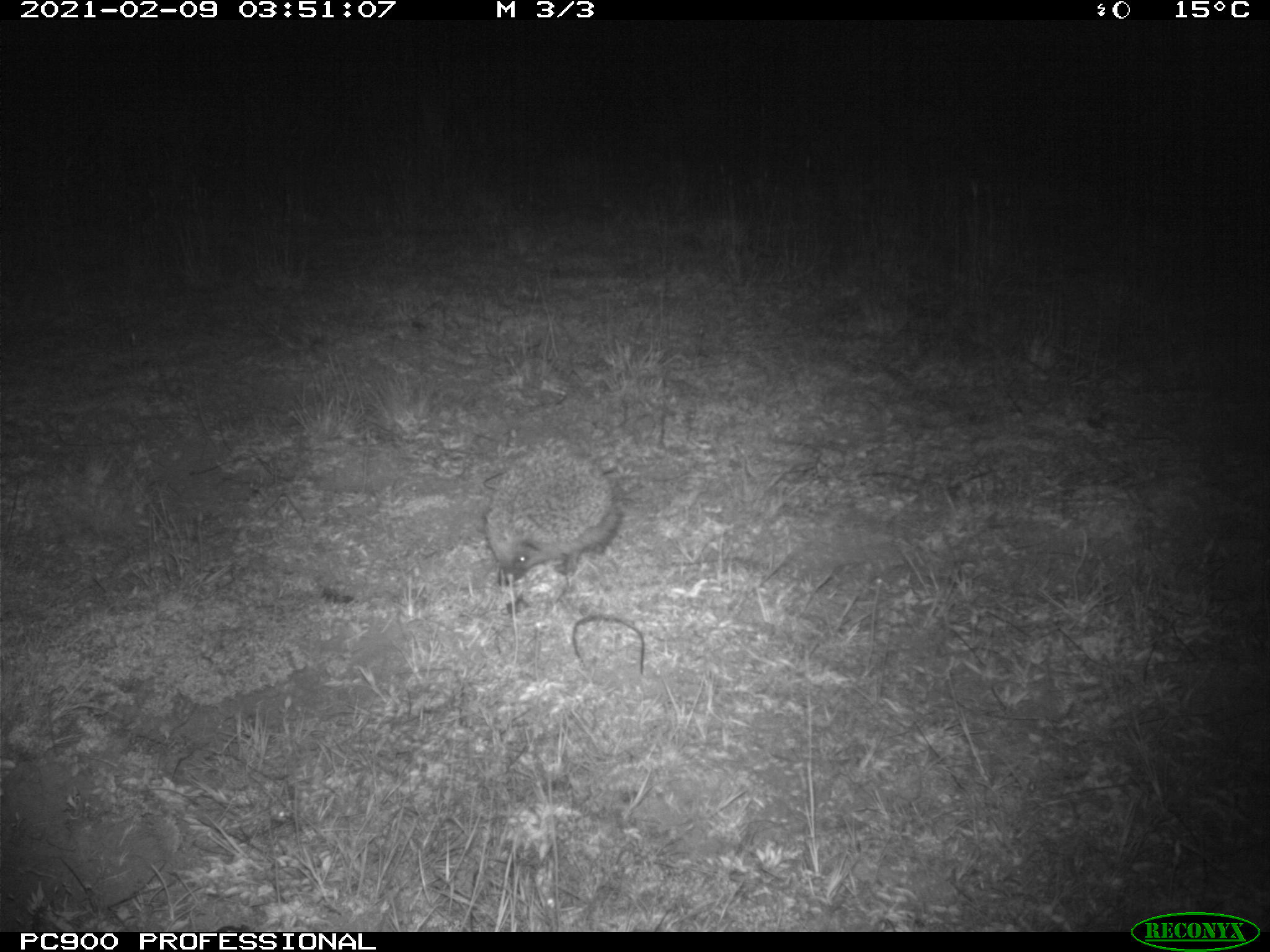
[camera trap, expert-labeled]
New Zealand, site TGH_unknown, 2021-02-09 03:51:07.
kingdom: Animalia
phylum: Chordata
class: Mammalia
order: Eulipotyphla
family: Erinaceidae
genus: Erinaceus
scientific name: Erinaceus europaeus europaeus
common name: european hedgehog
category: hedgehog